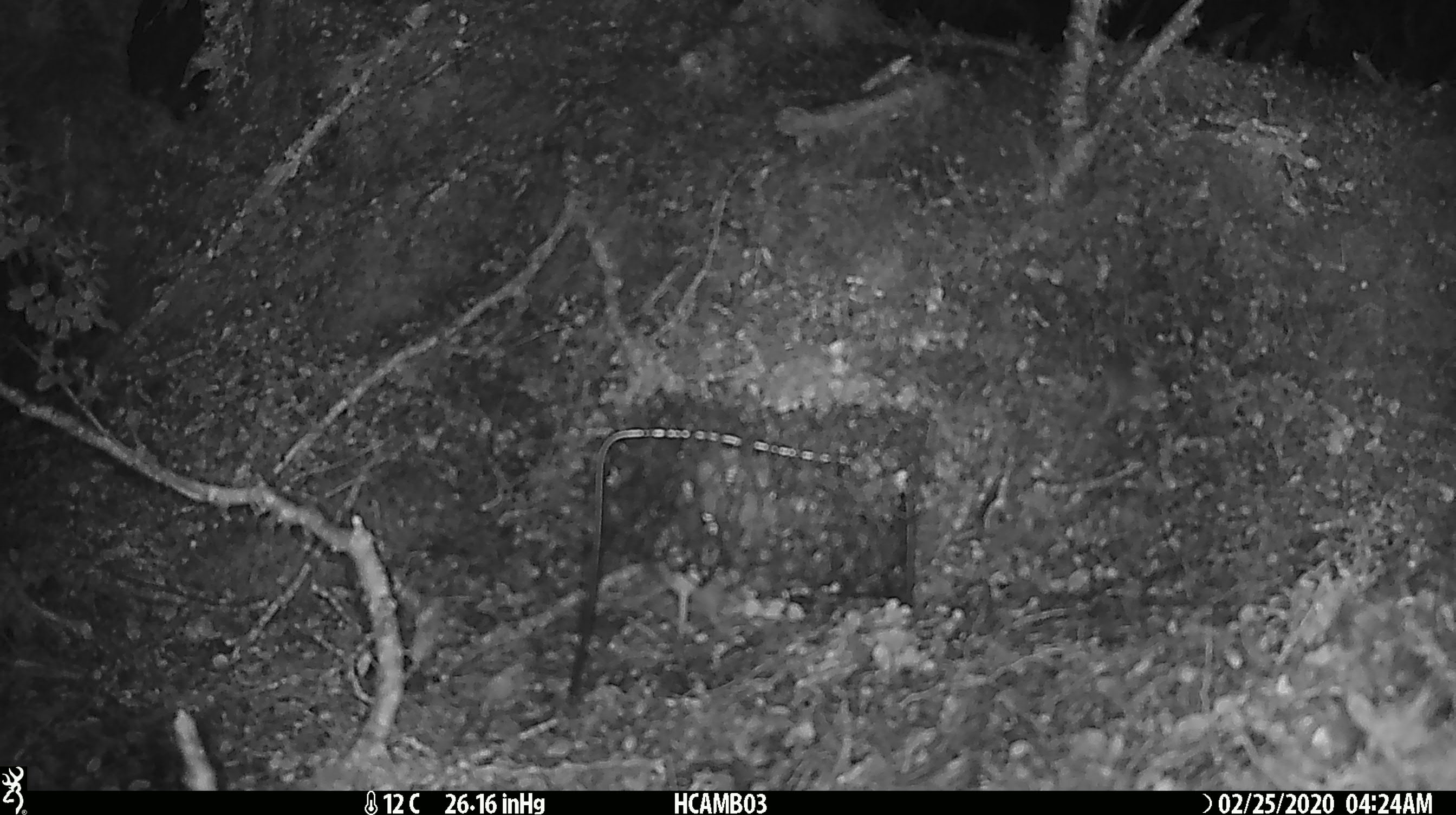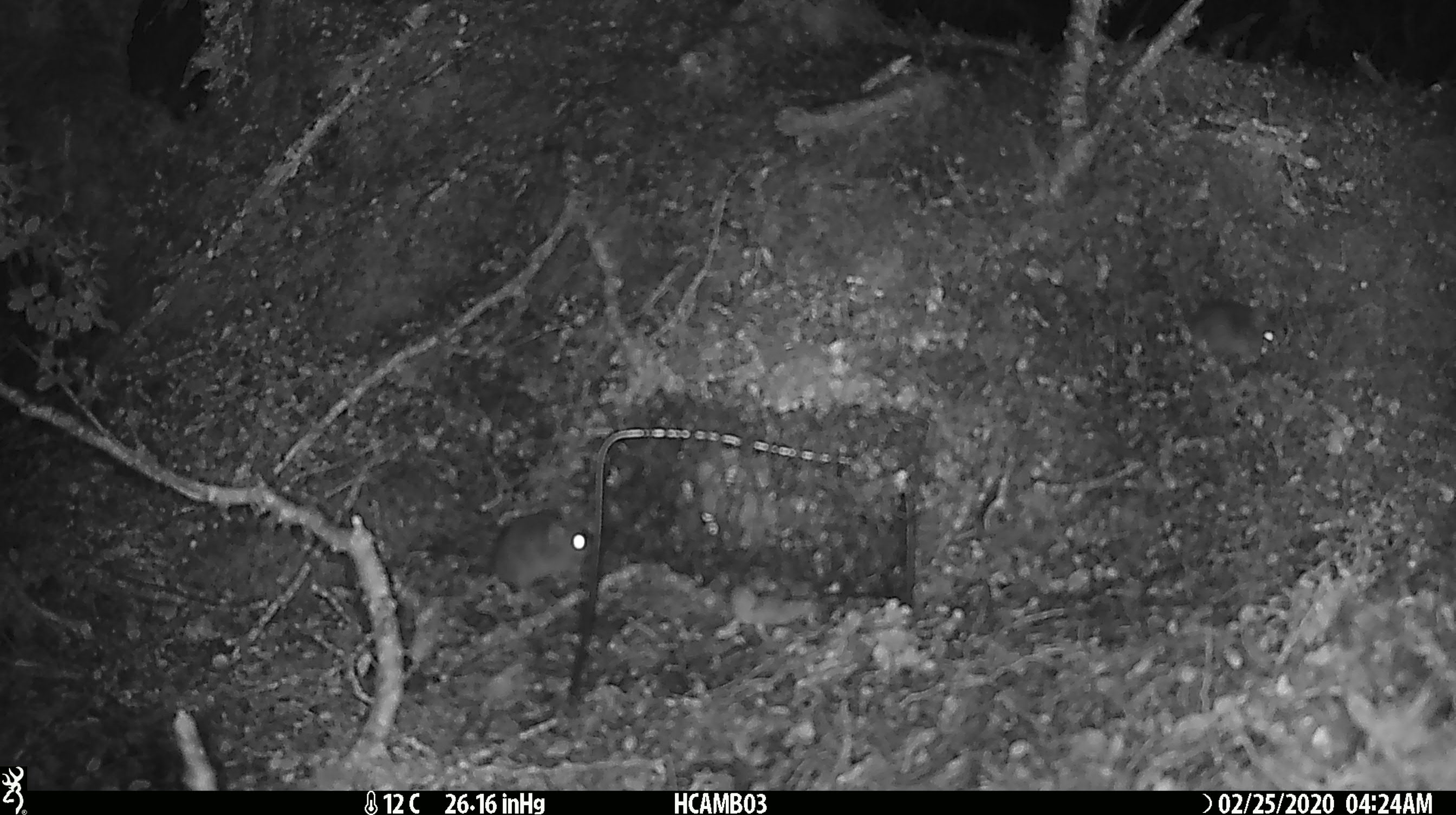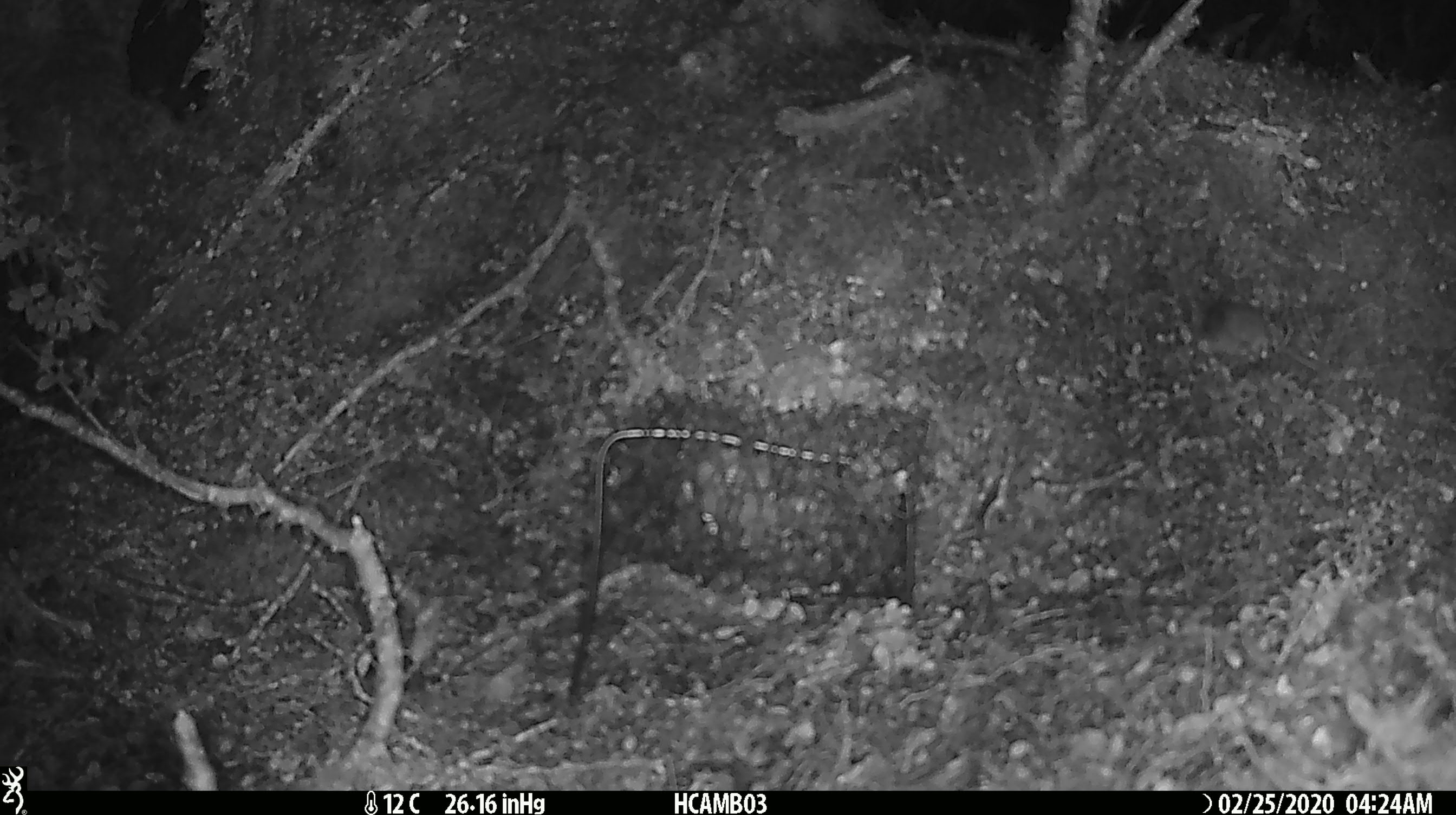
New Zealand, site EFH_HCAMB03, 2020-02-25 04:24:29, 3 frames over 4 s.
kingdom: Animalia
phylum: Chordata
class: Mammalia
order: Rodentia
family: Muridae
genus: Mus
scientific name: Mus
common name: mouse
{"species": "mouse (Mus)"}